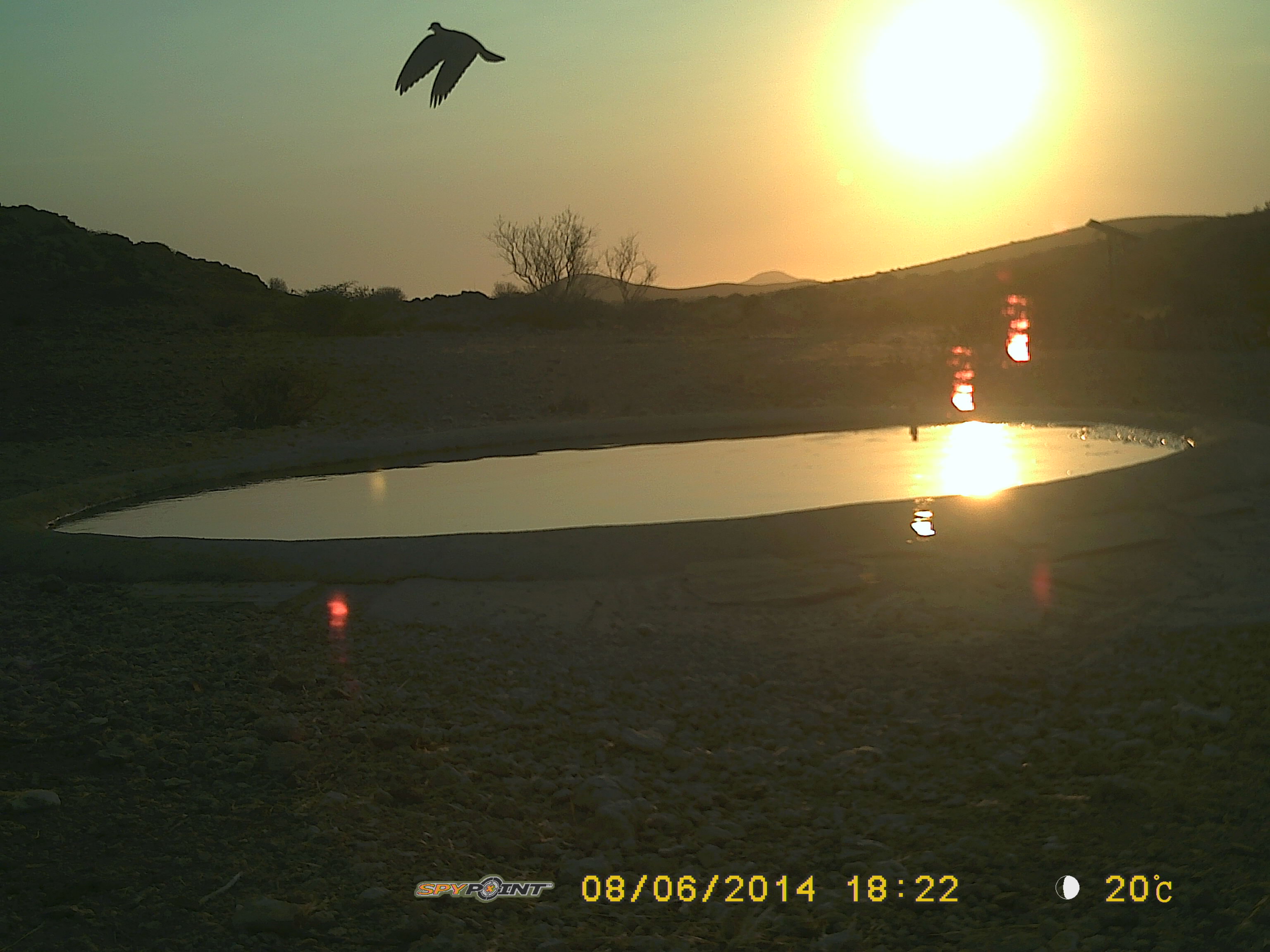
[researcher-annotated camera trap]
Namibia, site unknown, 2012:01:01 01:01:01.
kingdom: Animalia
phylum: Chordata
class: Aves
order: Columbiformes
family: Columbidae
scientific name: Columbidae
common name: pigeons and doves